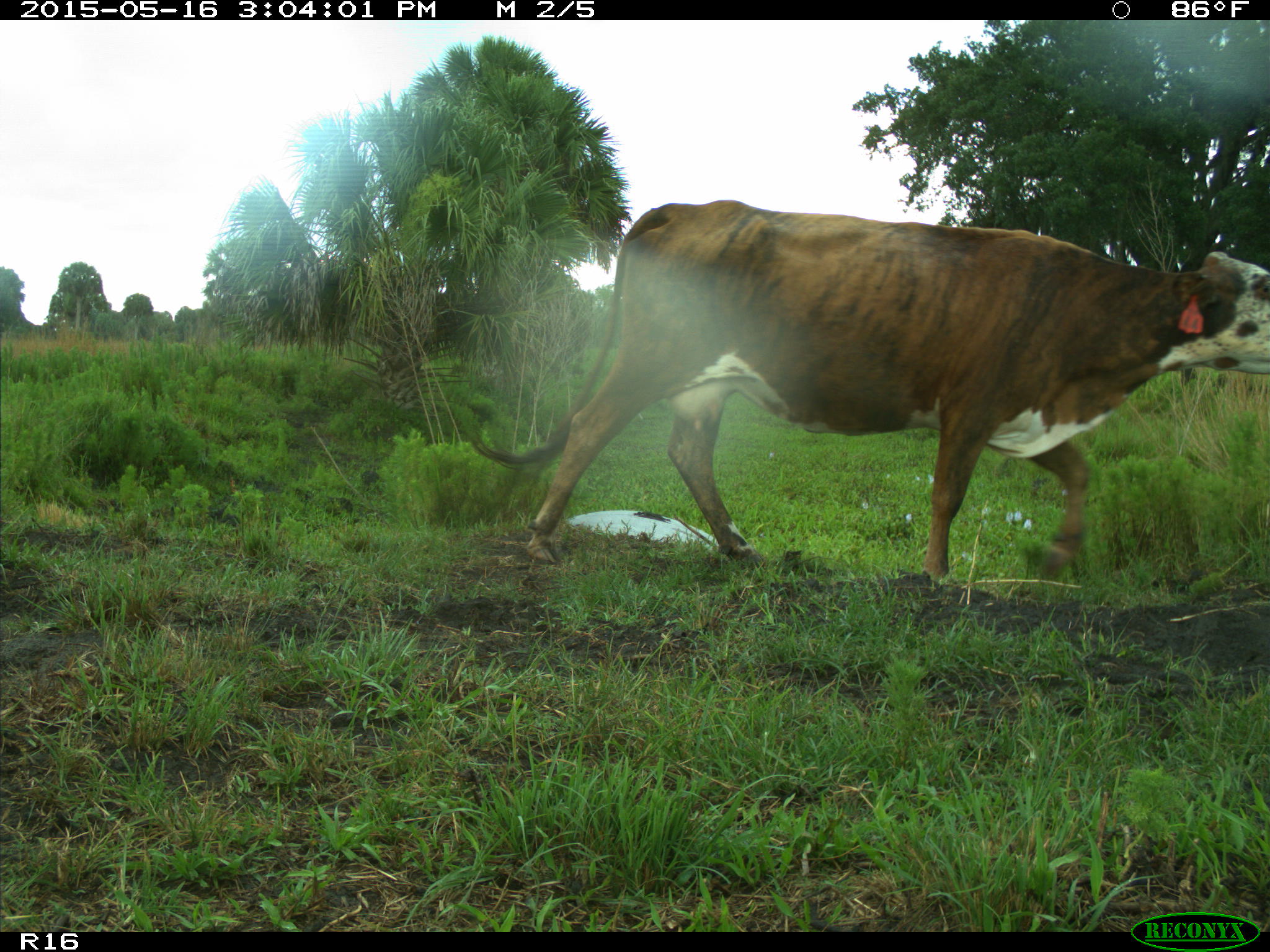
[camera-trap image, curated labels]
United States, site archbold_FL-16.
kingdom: Animalia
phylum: Chordata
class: Mammalia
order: Artiodactyla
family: Bovidae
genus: Bos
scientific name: Bos taurus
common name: domestic cow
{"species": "Bos taurus (domestic cow)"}